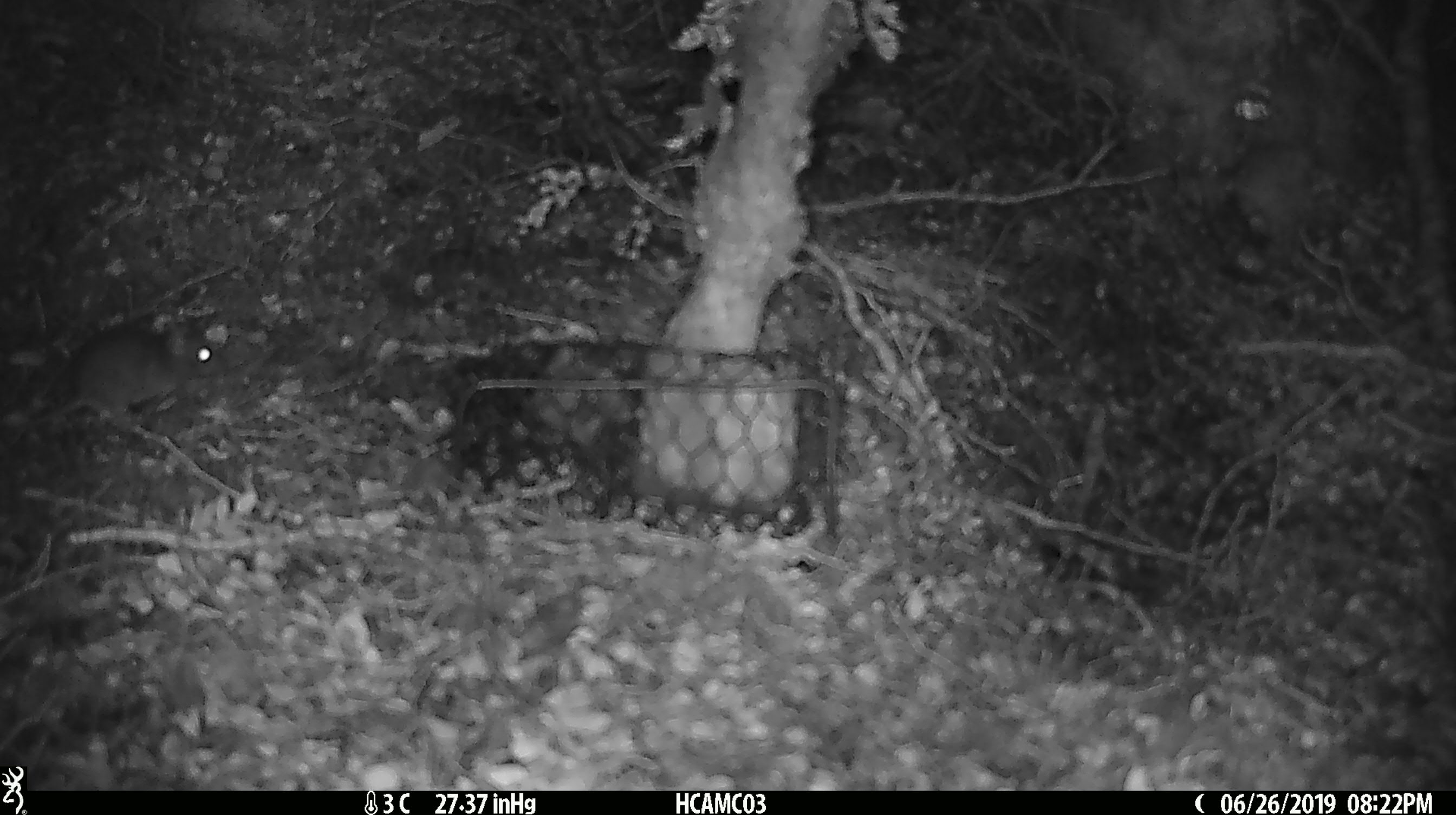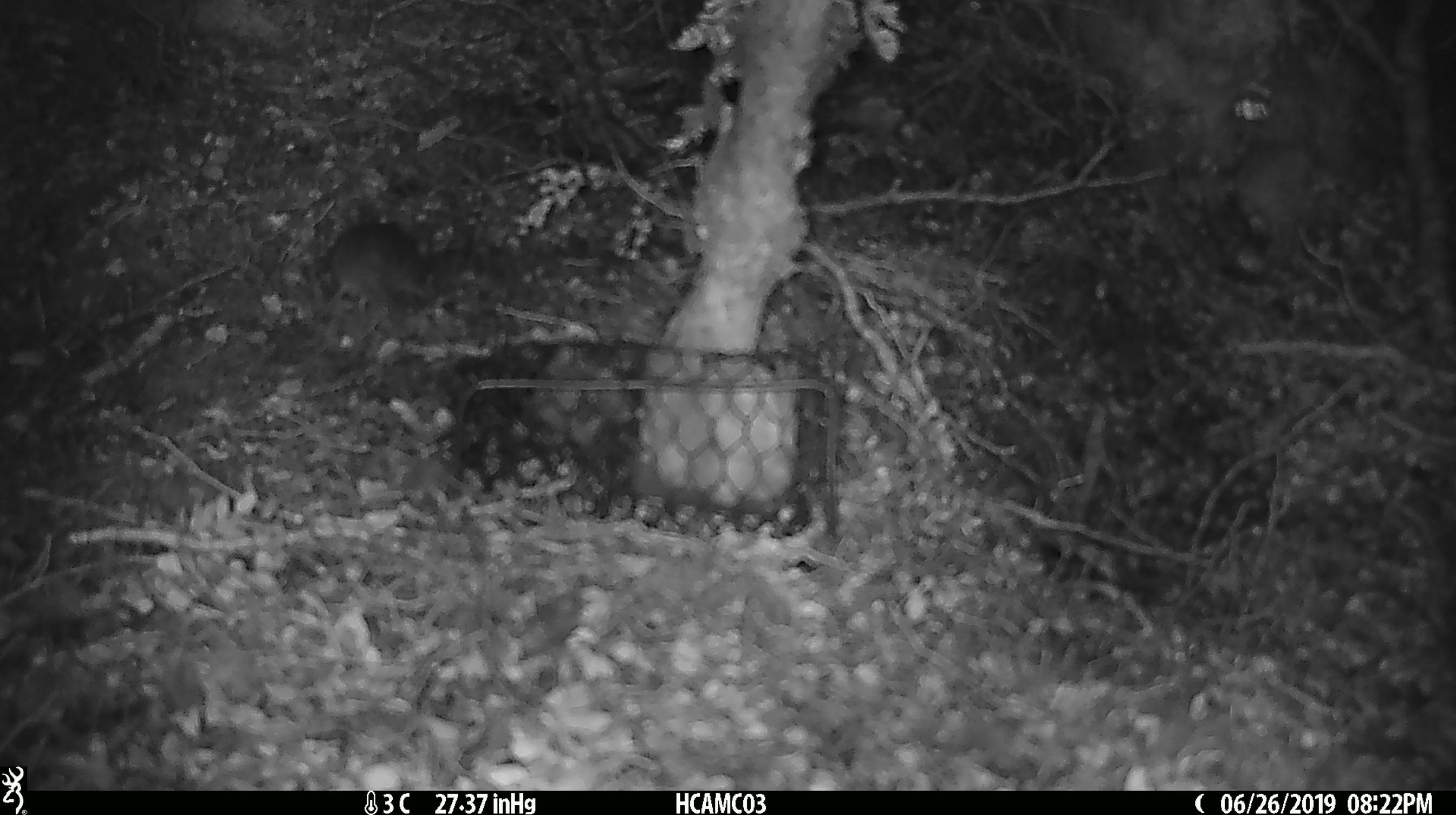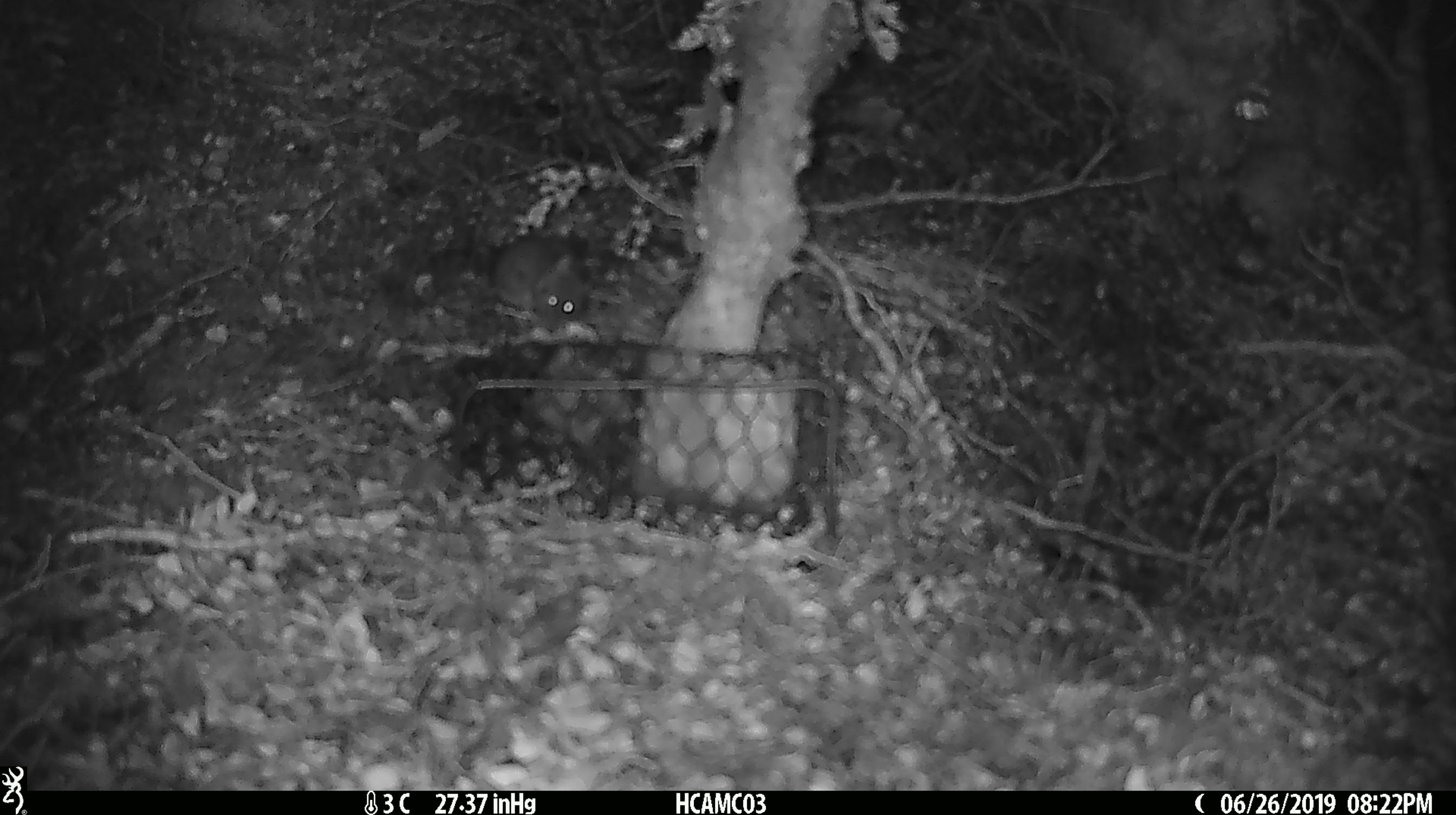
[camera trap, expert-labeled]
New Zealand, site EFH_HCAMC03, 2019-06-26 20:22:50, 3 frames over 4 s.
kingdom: Animalia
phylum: Chordata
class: Mammalia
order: Rodentia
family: Muridae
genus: Mus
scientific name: Mus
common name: mouse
Mouse (Mus).